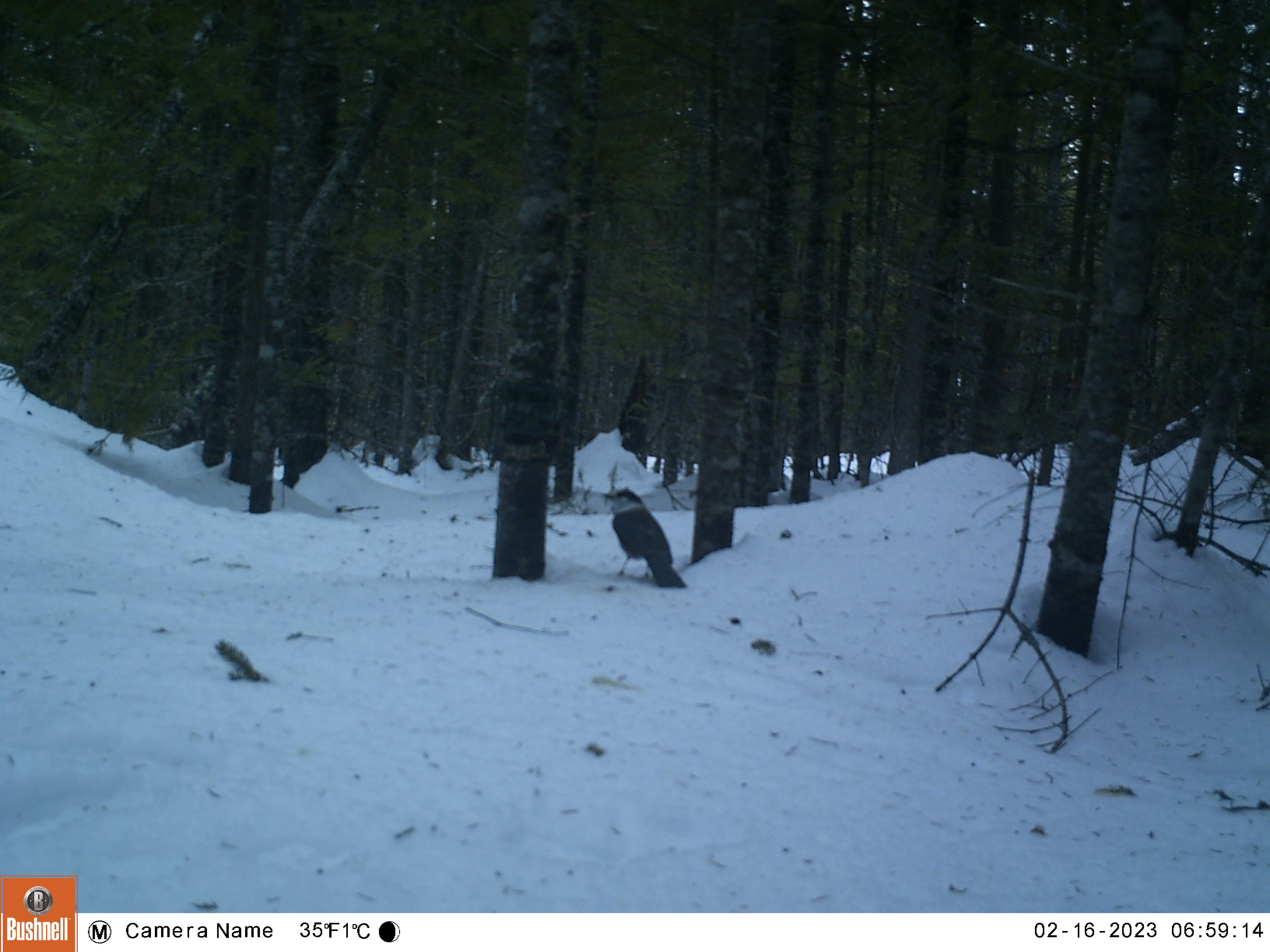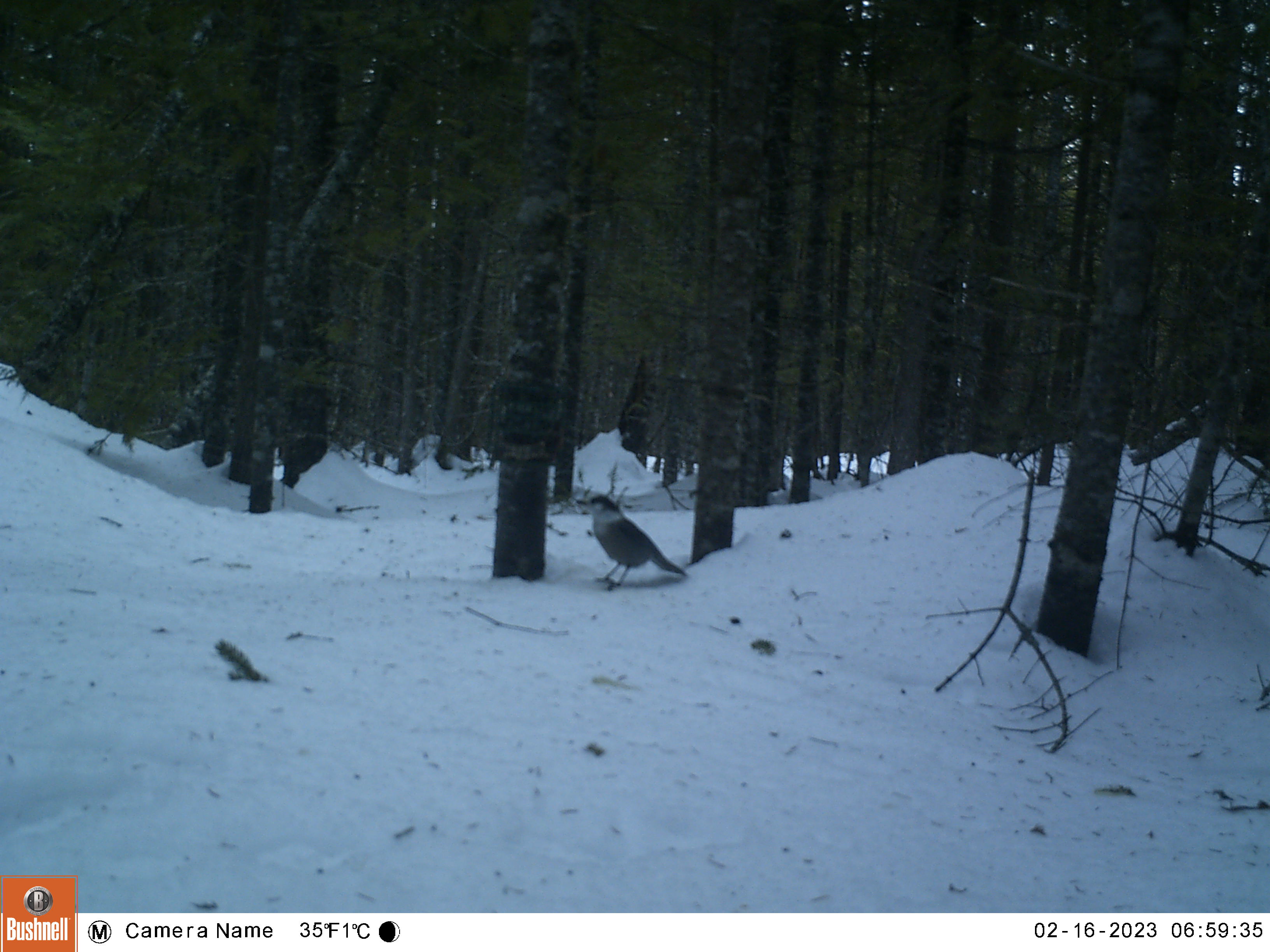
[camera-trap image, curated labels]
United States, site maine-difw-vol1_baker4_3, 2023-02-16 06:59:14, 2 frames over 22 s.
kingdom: Animalia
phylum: Chordata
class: Aves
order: Passeriformes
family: Corvidae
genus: Perisoreus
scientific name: Perisoreus canadensis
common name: canada jay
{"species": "canada jay (Perisoreus canadensis)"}